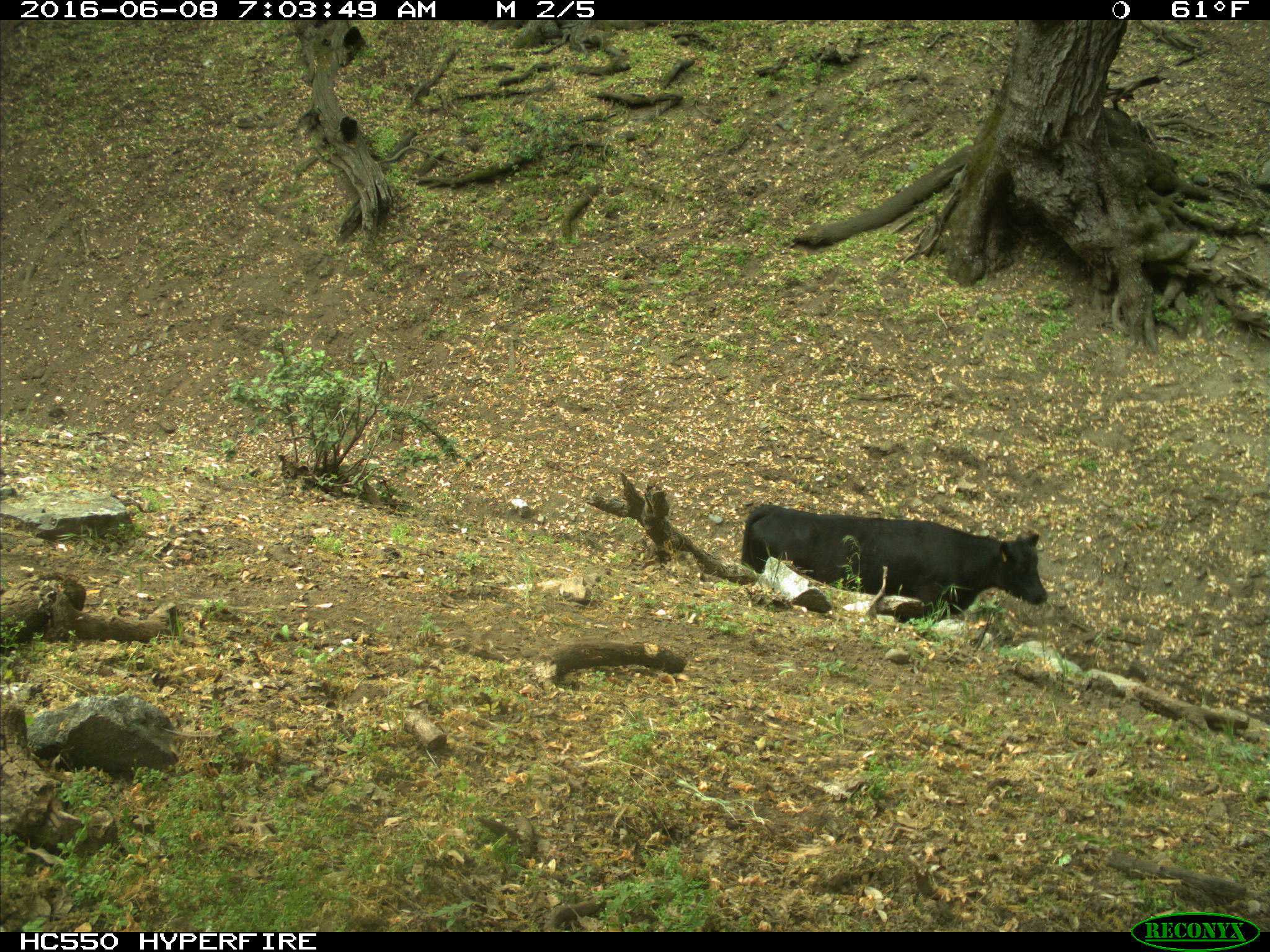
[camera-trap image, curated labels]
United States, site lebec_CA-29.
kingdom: Animalia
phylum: Chordata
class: Mammalia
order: Artiodactyla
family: Bovidae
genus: Bos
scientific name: Bos taurus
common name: domestic cow